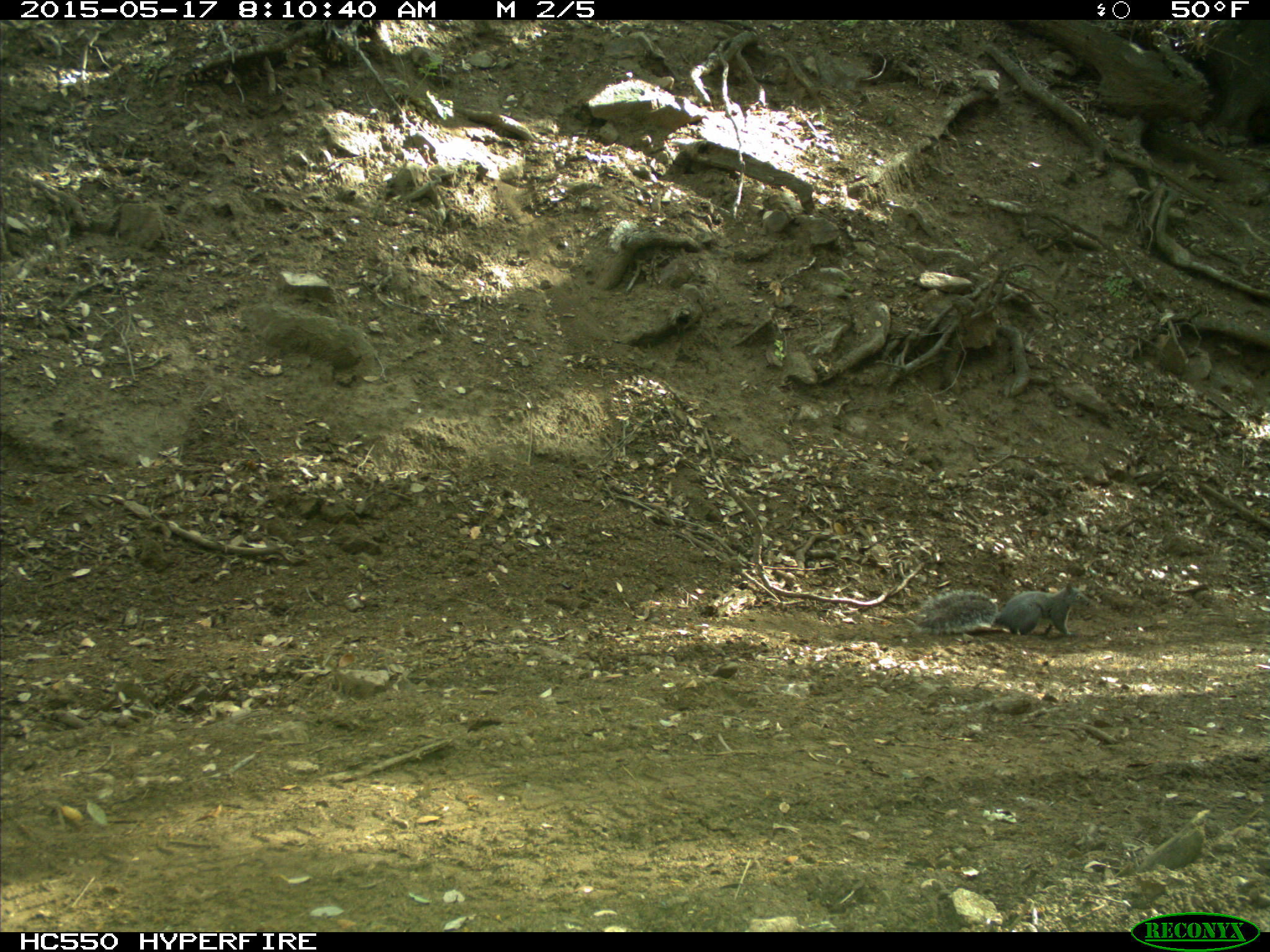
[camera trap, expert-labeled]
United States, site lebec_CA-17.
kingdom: Animalia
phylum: Chordata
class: Mammalia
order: Rodentia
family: Sciuridae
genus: Sciurus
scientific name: Sciurus carolinensis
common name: eastern gray squirrel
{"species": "Sciurus carolinensis (eastern gray squirrel)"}